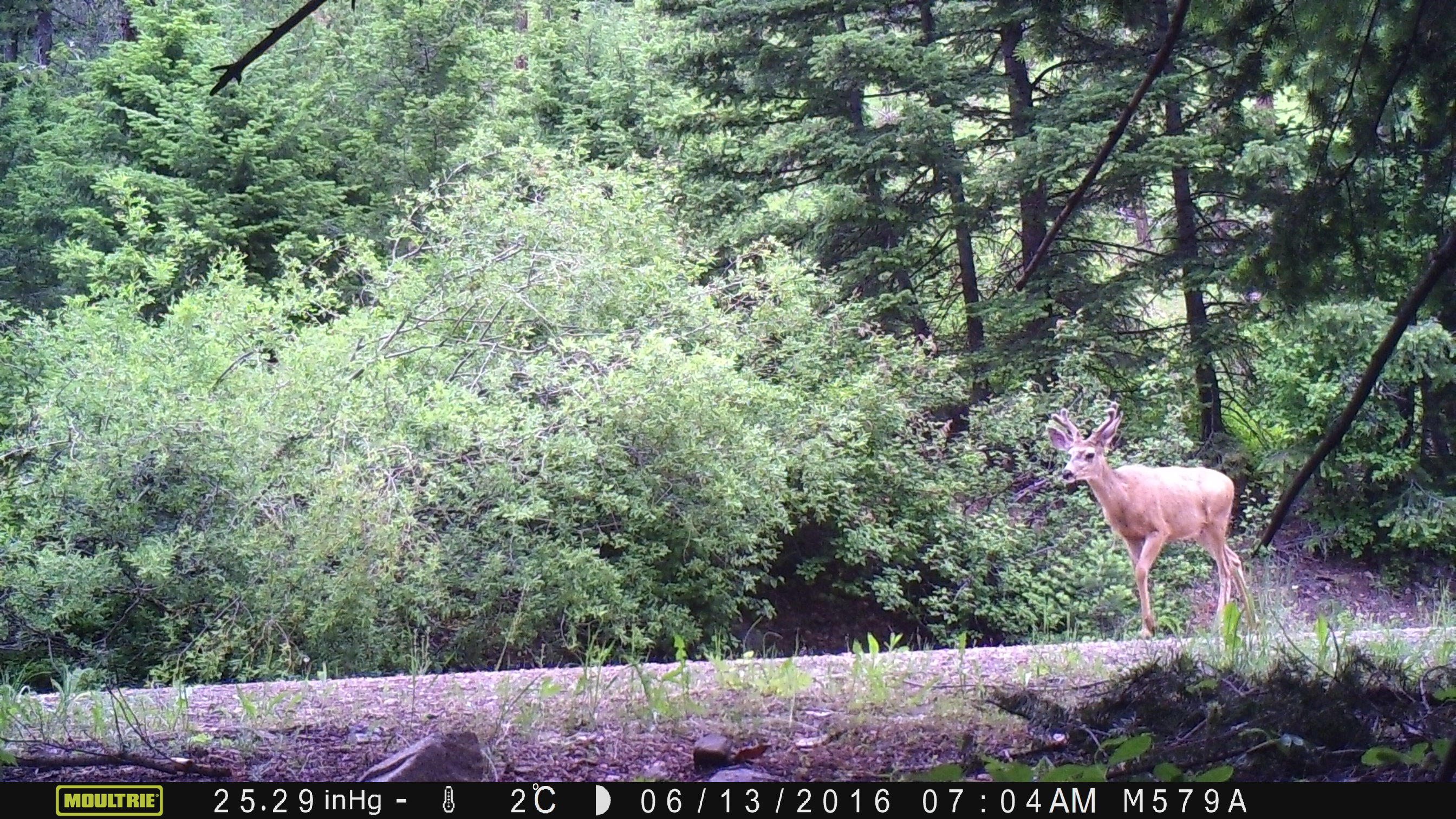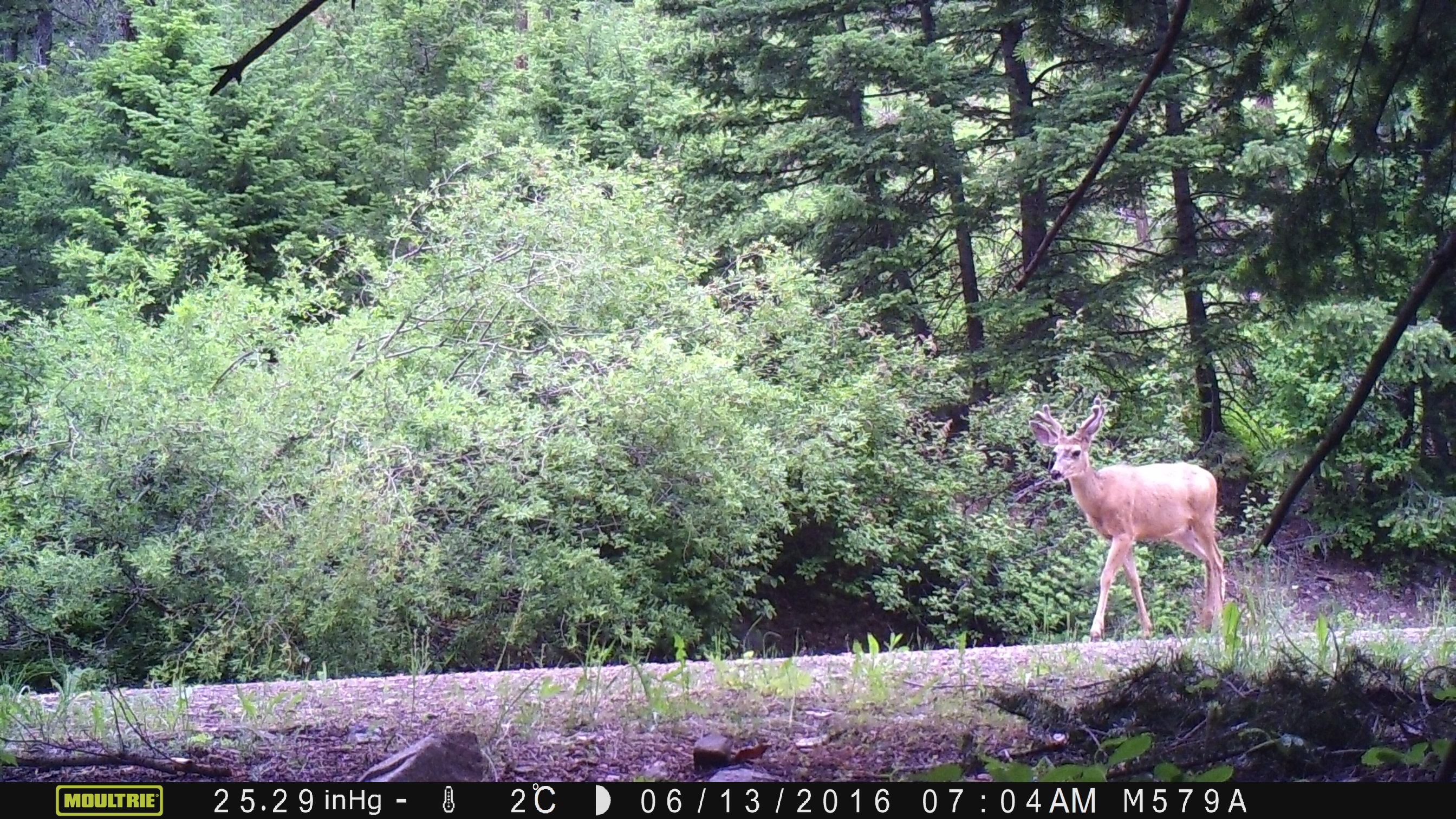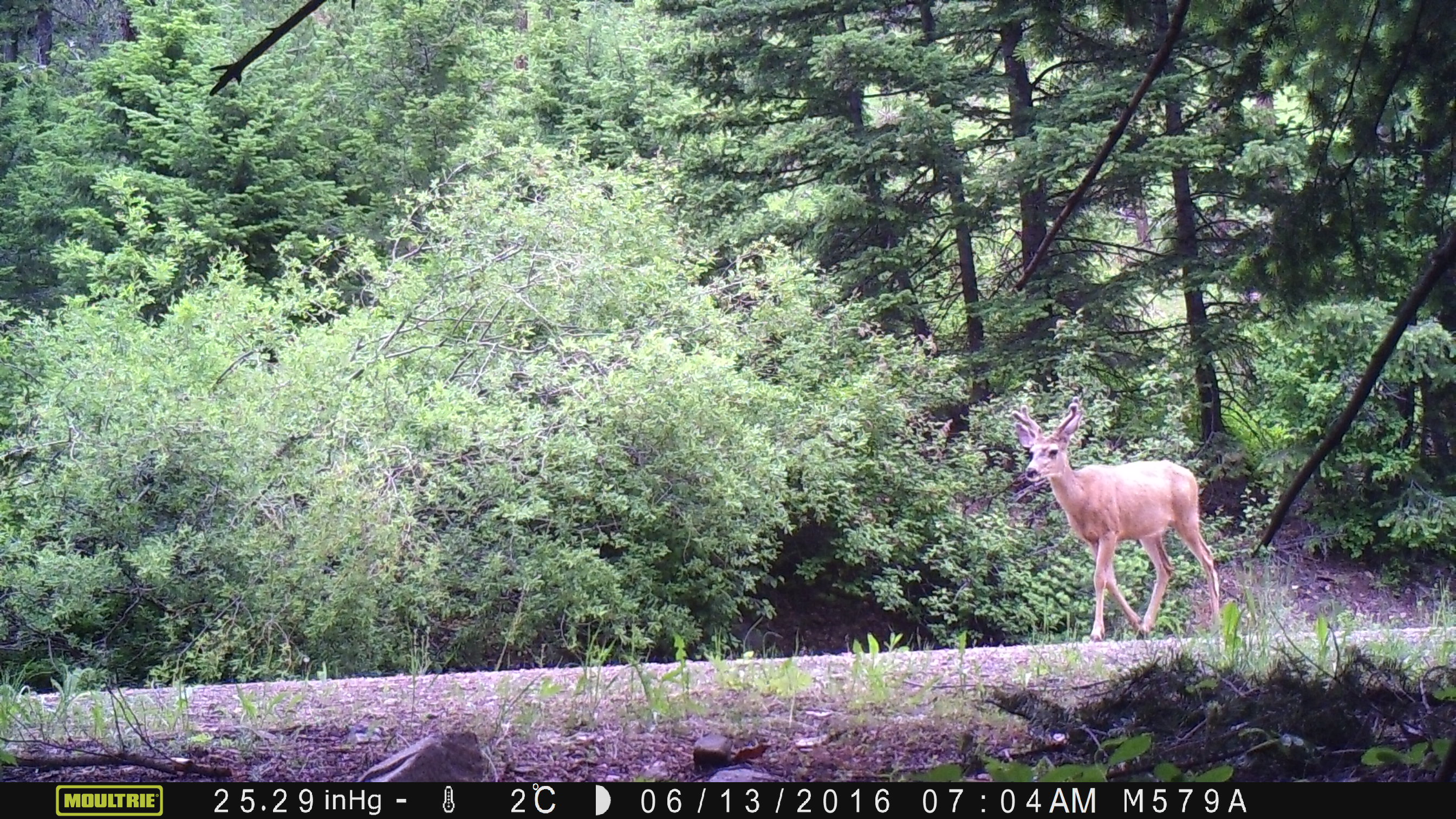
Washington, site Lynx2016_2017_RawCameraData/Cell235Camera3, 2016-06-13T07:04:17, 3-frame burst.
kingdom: Animalia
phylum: Chordata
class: Mammalia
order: Artiodactyla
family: Cervidae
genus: Odocoileus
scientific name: Odocoileus hemionus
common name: mule deer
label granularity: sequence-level